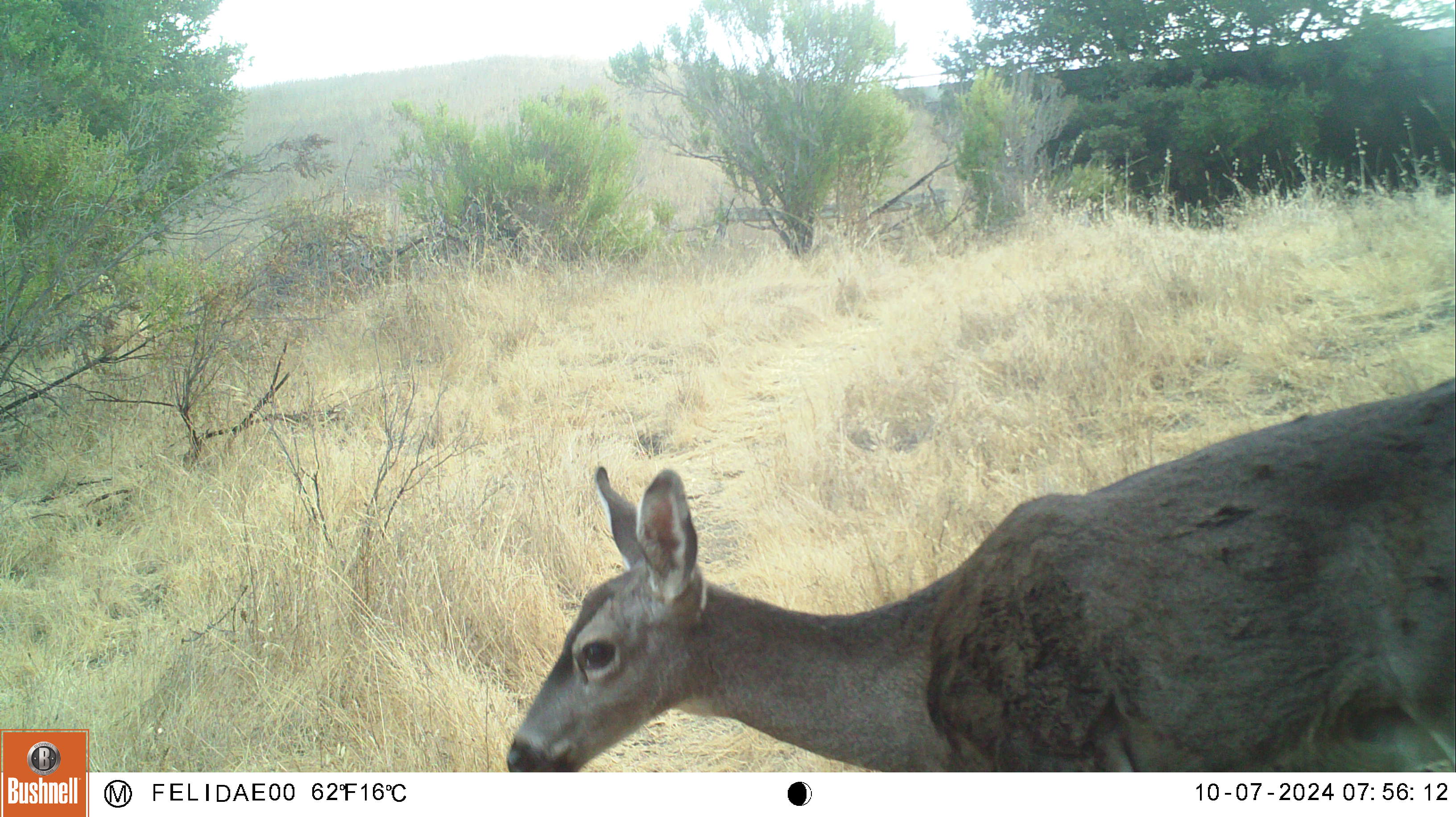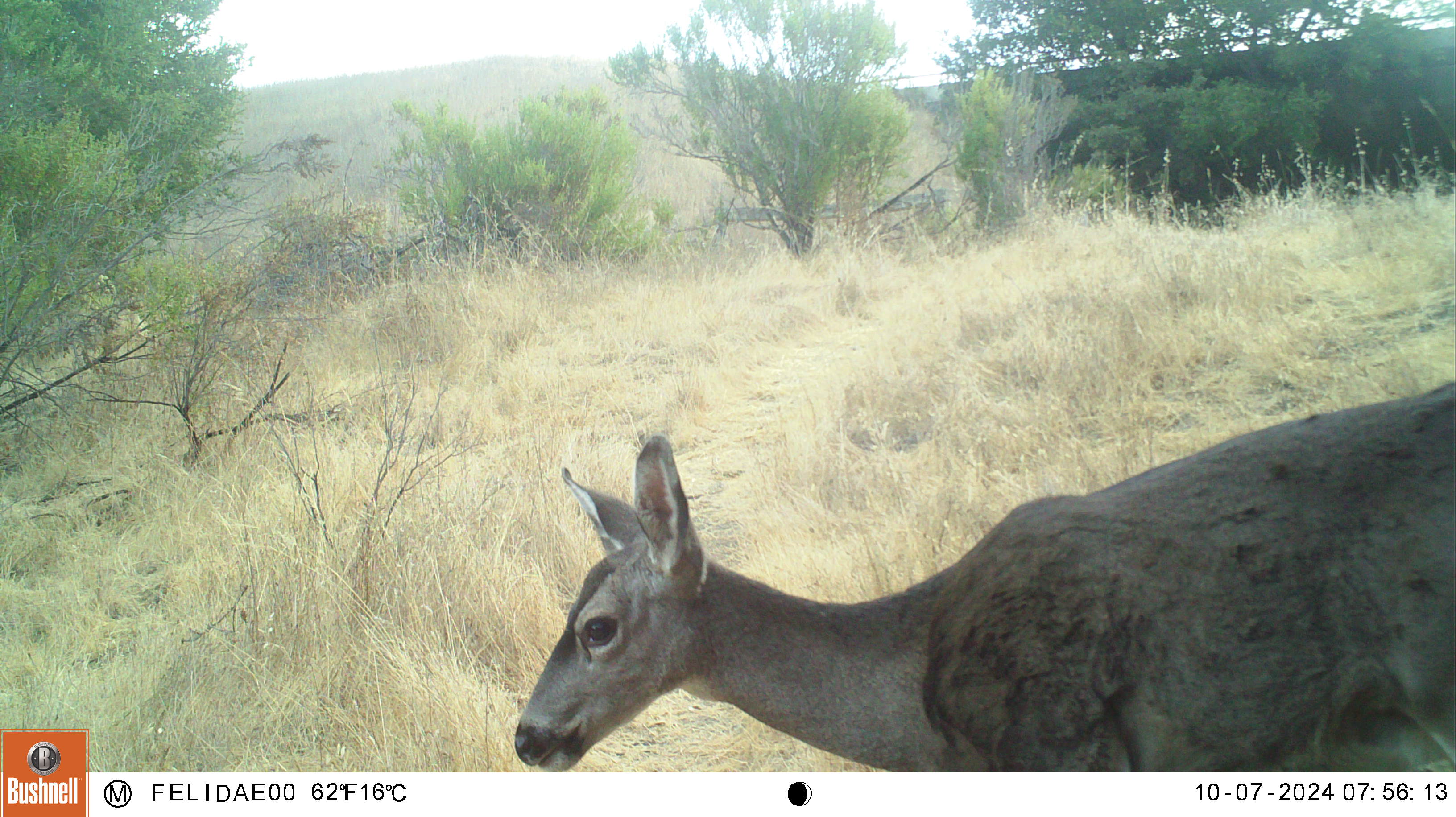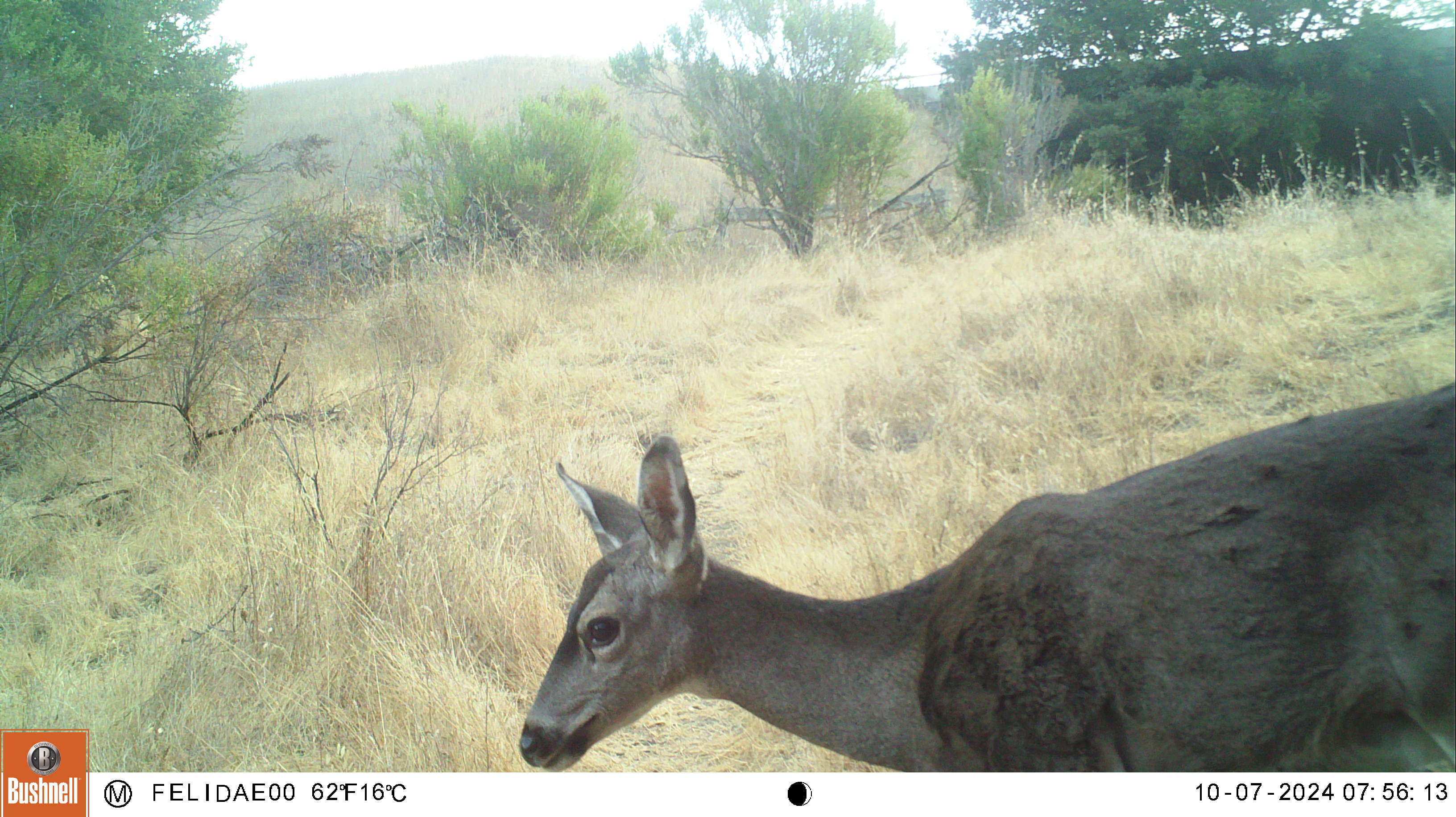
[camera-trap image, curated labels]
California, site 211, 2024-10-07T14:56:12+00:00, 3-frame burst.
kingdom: Animalia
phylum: Chordata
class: Mammalia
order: Artiodactyla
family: Cervidae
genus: Odocoileus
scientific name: Odocoileus hemionus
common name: mule deer